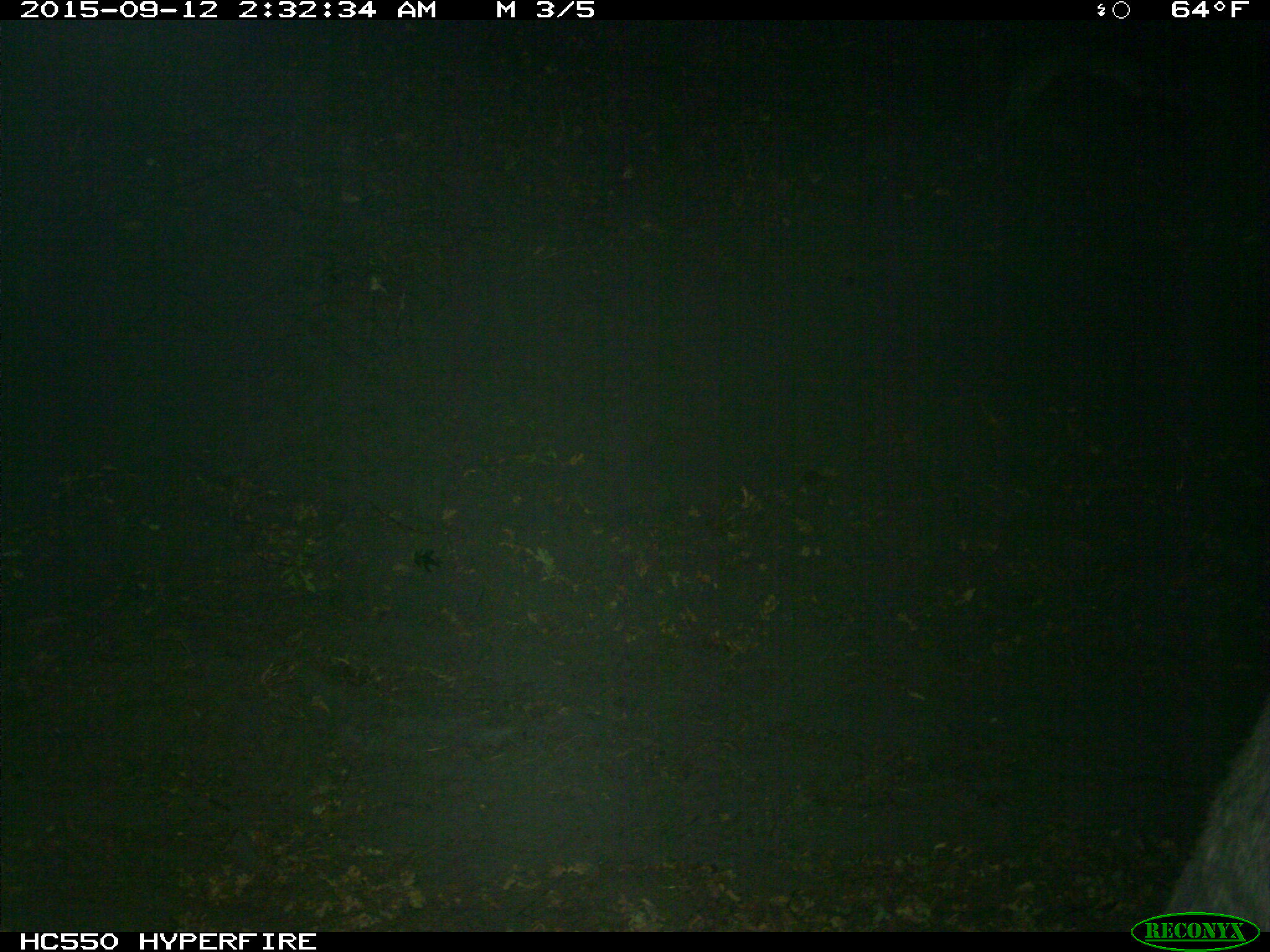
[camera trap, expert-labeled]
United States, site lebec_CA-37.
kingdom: Animalia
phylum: Chordata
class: Mammalia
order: Artiodactyla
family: Suidae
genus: Sus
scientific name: Sus scrofa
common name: wild boar